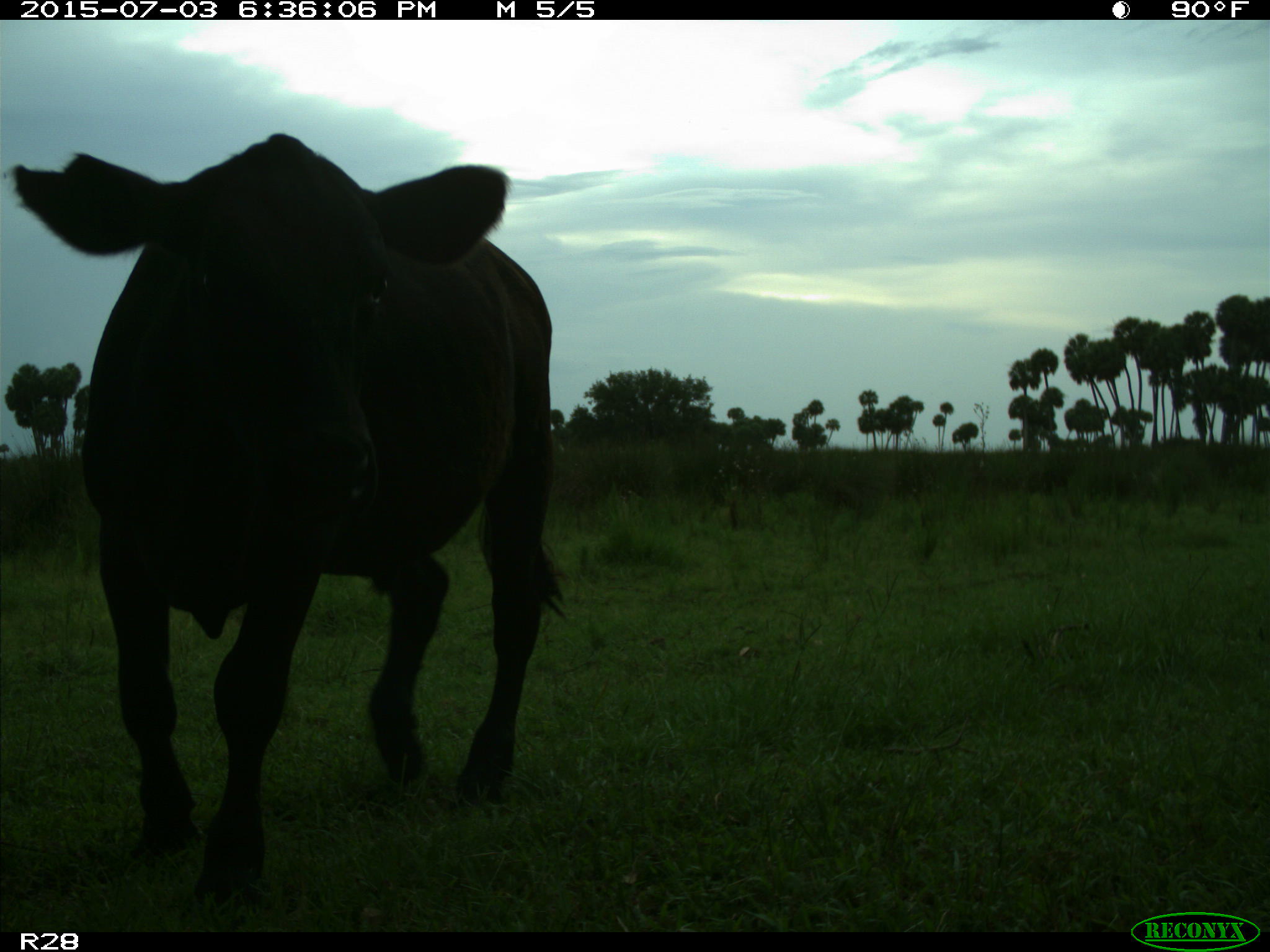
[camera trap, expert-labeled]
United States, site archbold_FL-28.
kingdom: Animalia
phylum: Chordata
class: Mammalia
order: Artiodactyla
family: Bovidae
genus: Bos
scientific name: Bos taurus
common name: domestic cow